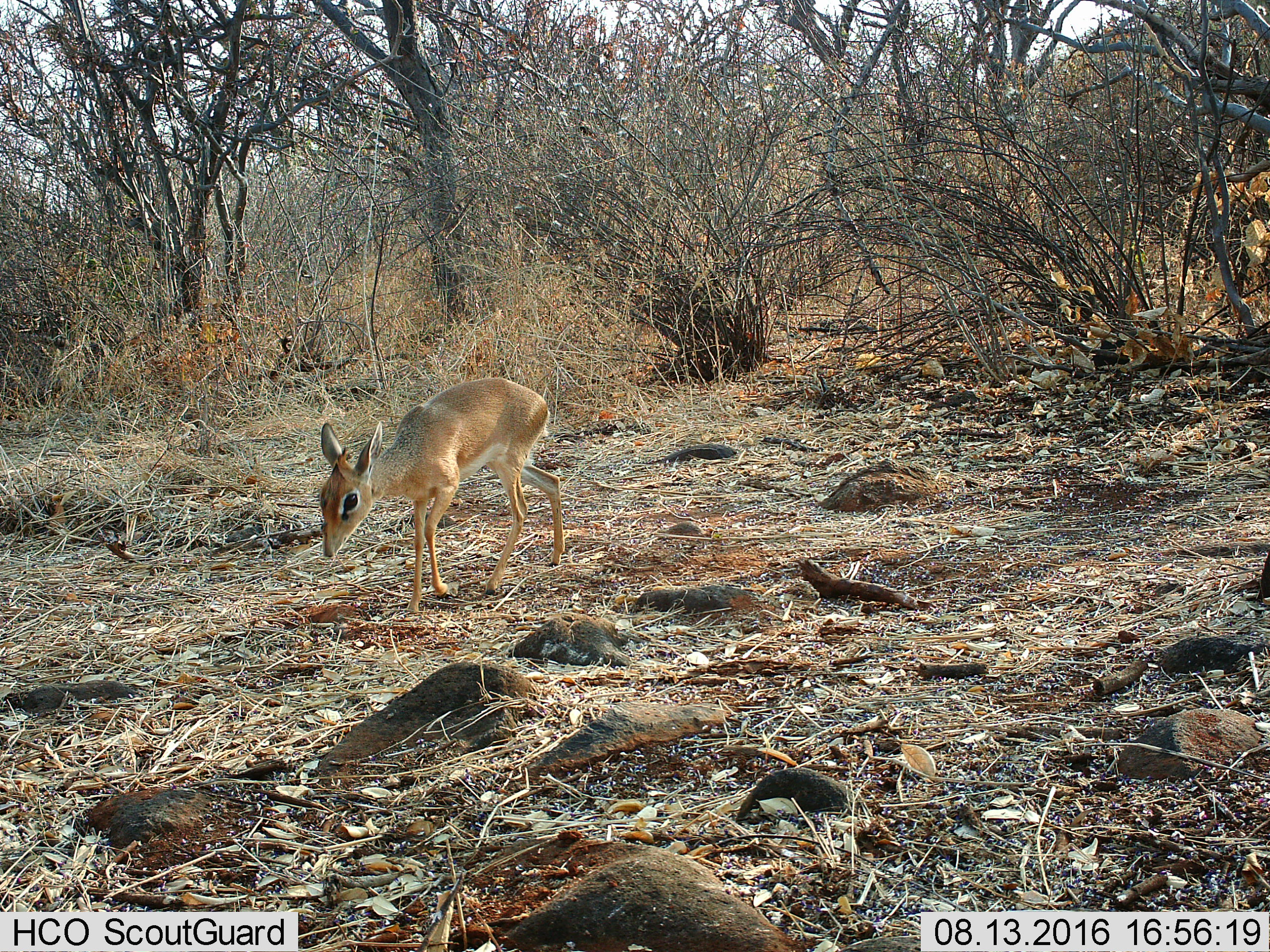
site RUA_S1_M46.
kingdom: Animalia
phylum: Chordata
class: Mammalia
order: Artiodactyla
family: Bovidae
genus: Madoqua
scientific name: Madoqua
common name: dik-dik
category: dikdik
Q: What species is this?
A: Dikdik (dik-dik) (Madoqua).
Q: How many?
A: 1.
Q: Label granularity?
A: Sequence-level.